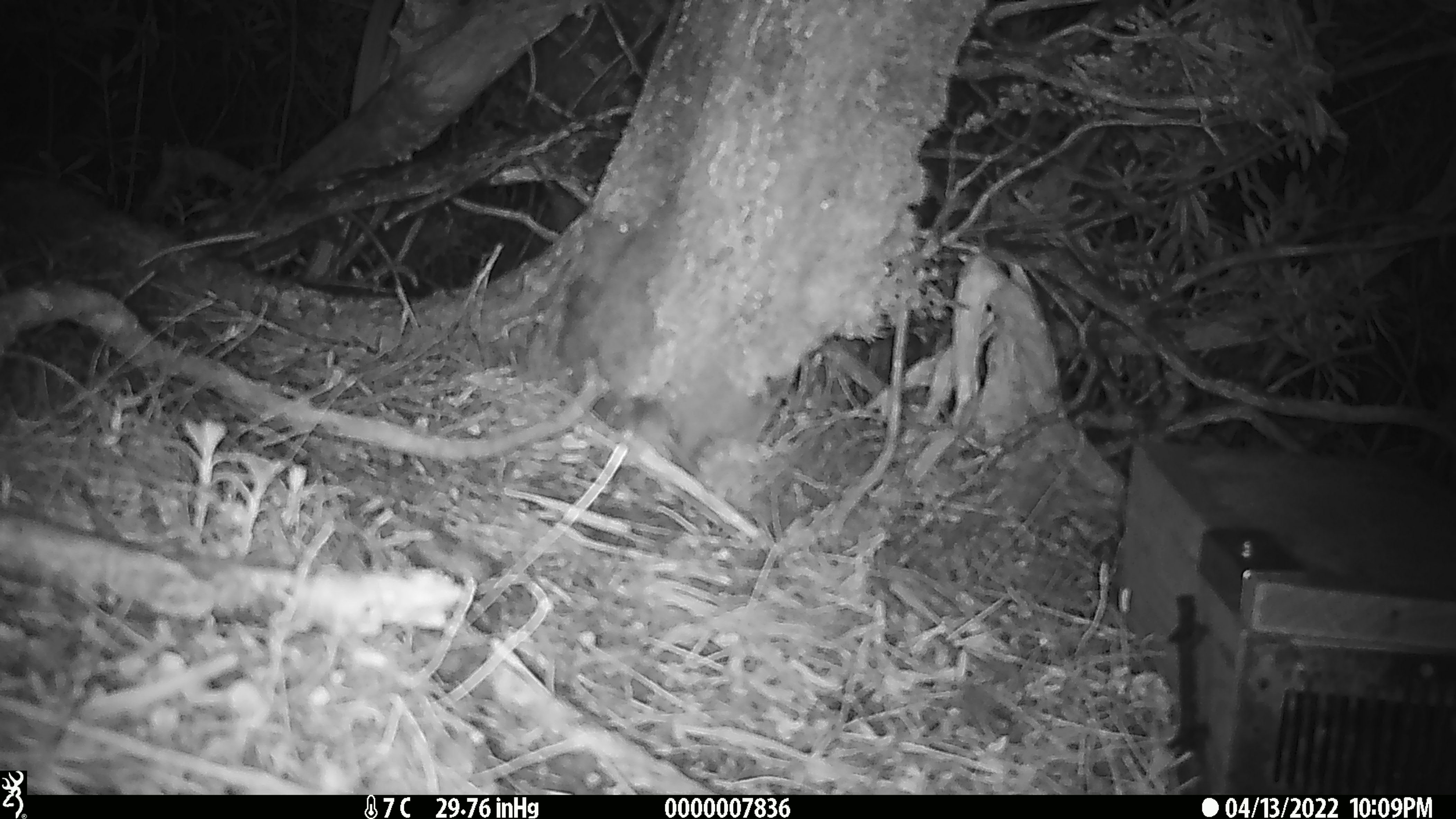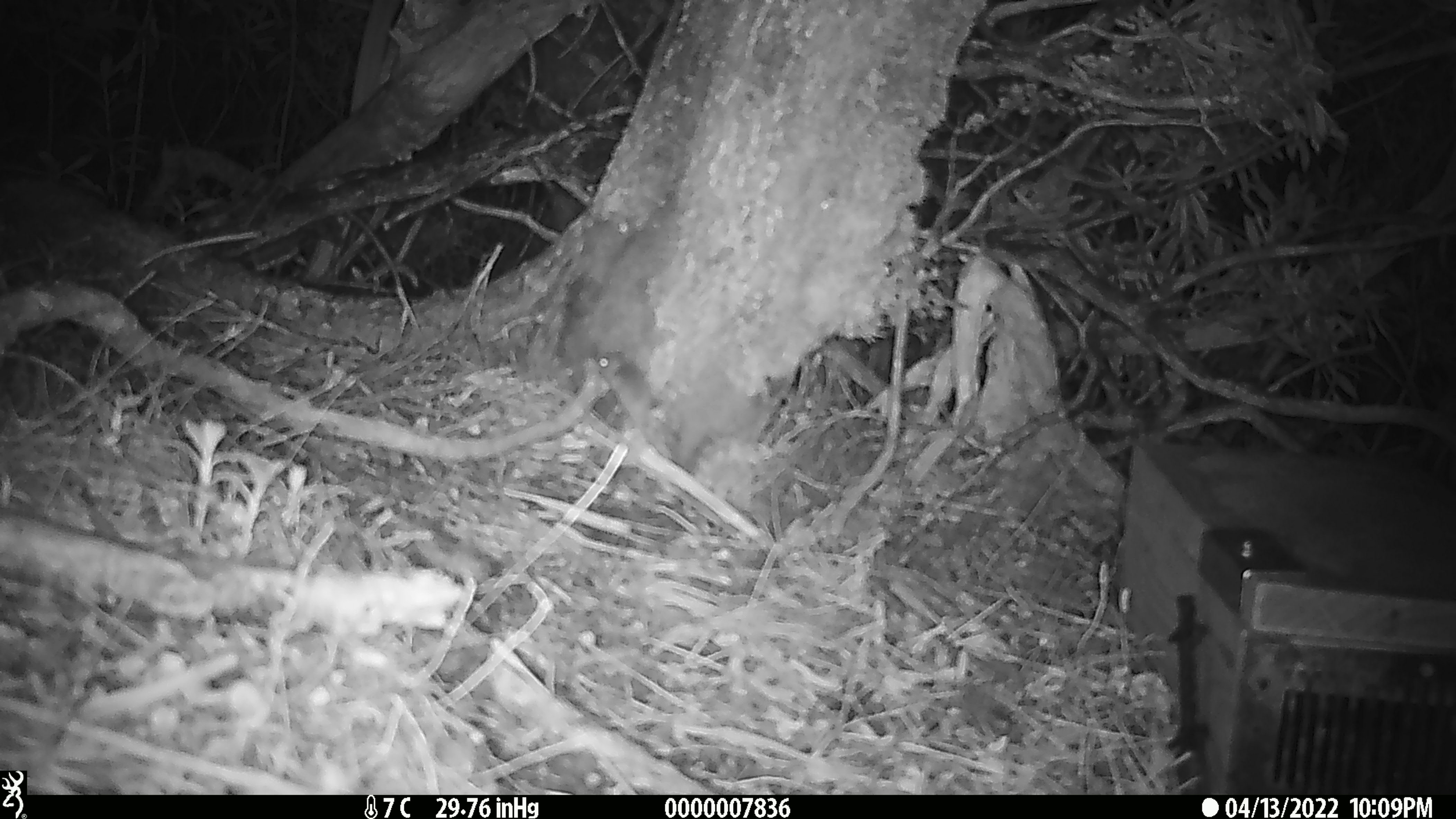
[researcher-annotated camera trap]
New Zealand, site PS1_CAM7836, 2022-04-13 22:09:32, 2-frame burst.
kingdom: Animalia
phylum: Chordata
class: Mammalia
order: Rodentia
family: Muridae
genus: Mus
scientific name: Mus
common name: mouse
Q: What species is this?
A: Mouse (Mus).